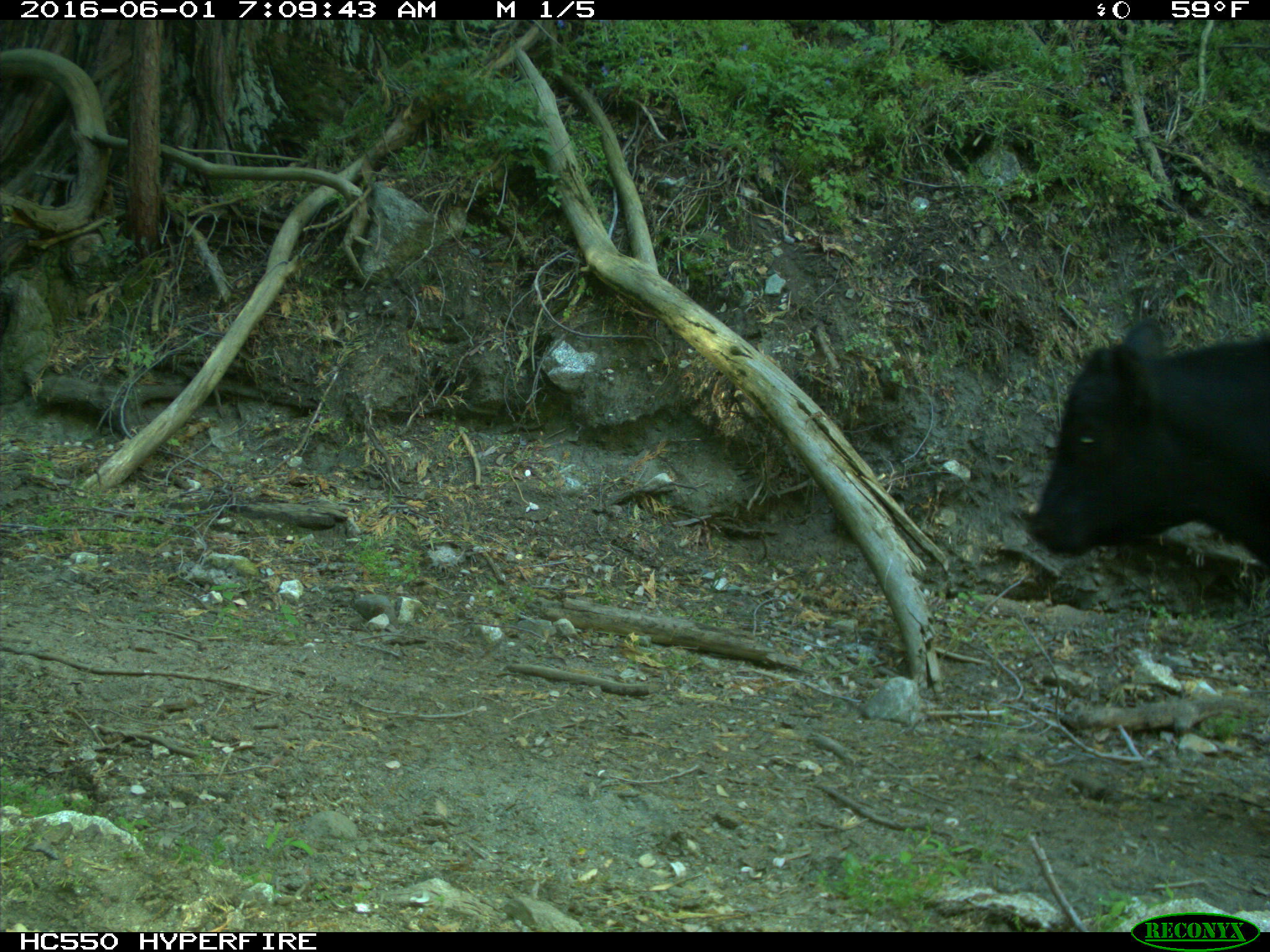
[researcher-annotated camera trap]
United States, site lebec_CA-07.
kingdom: Animalia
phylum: Chordata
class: Mammalia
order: Artiodactyla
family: Bovidae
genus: Bos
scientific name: Bos taurus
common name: domestic cow